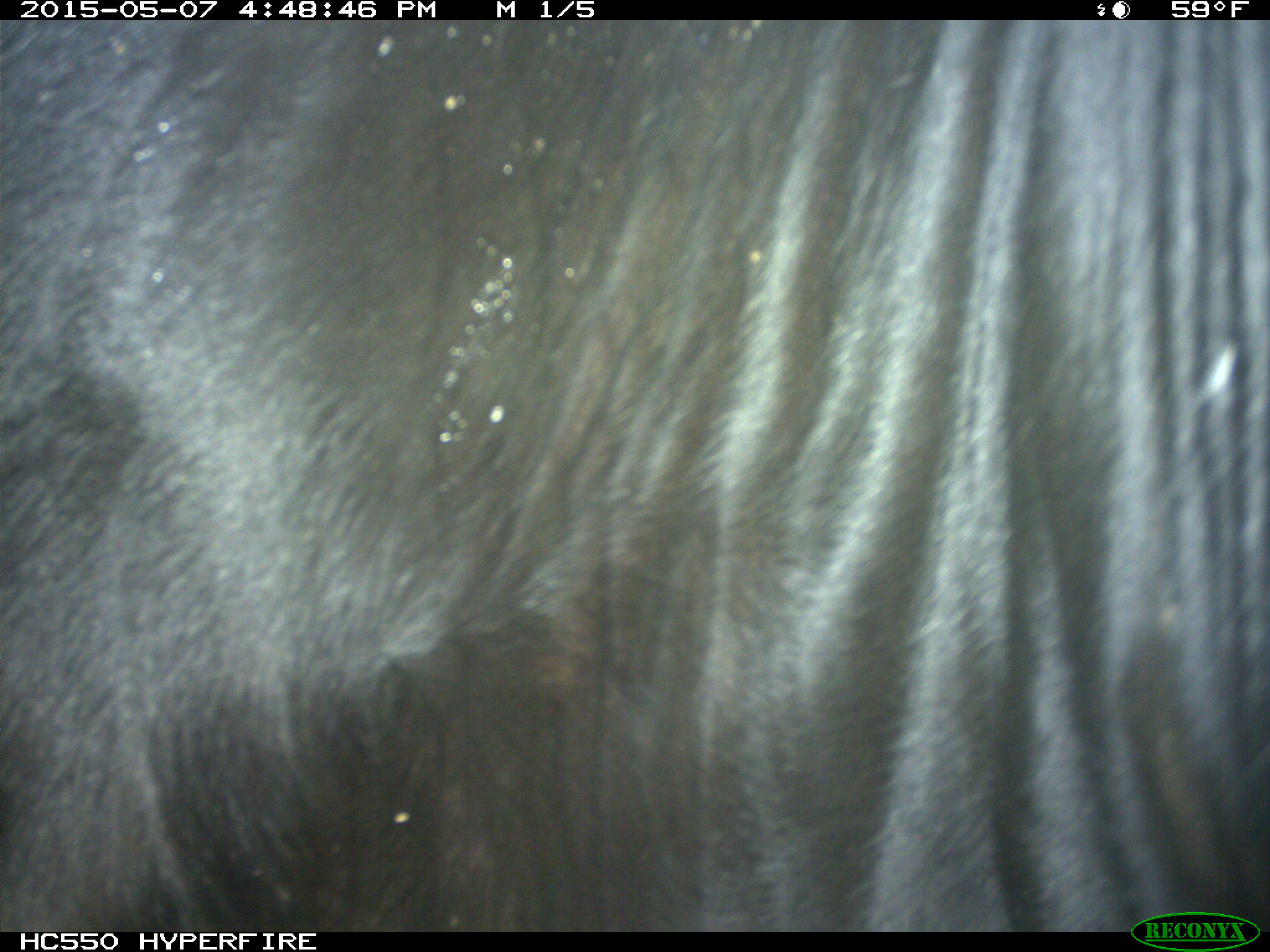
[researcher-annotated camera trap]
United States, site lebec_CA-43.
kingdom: Animalia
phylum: Chordata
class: Mammalia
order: Artiodactyla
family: Bovidae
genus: Bos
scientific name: Bos taurus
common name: domestic cow